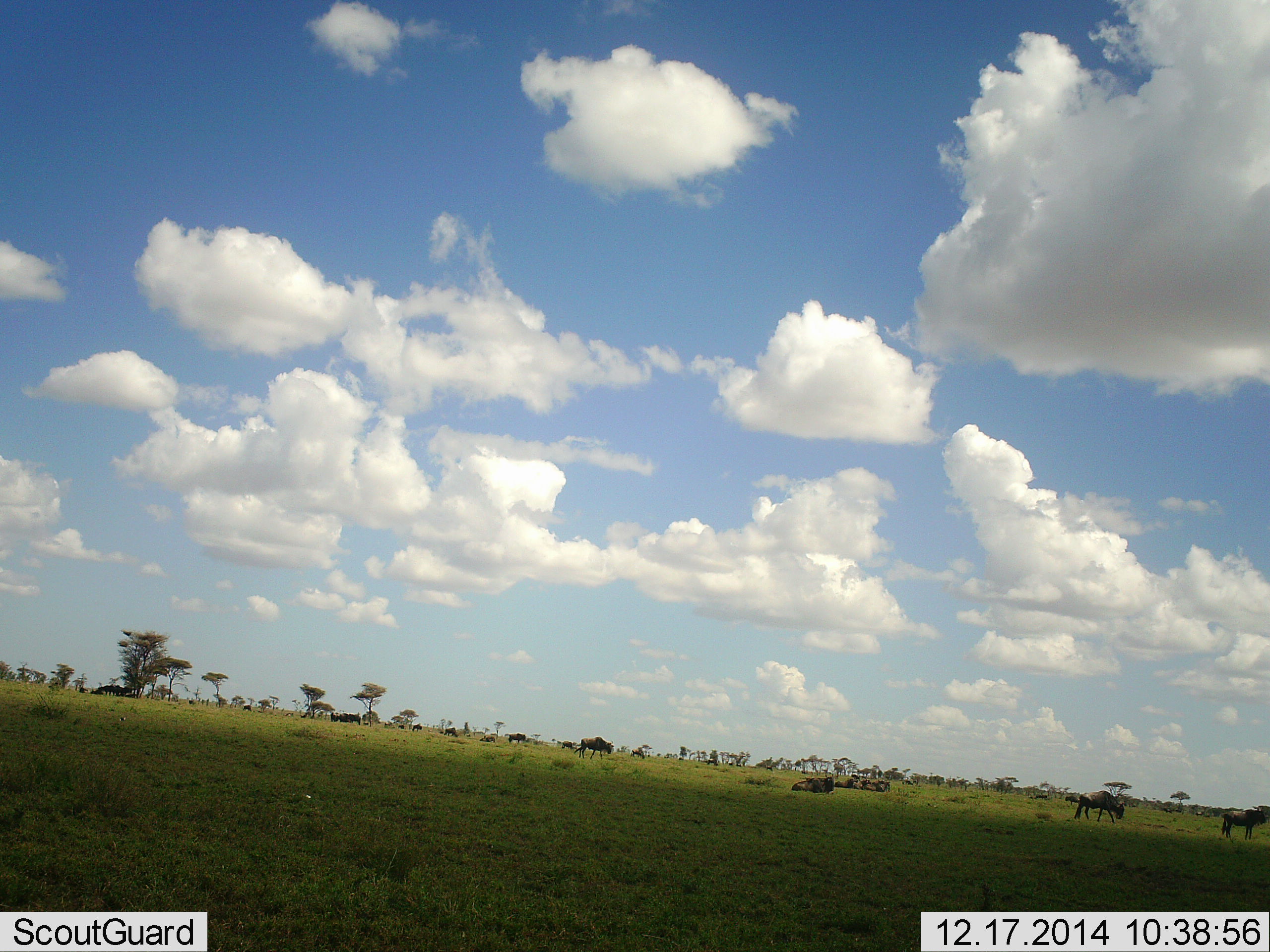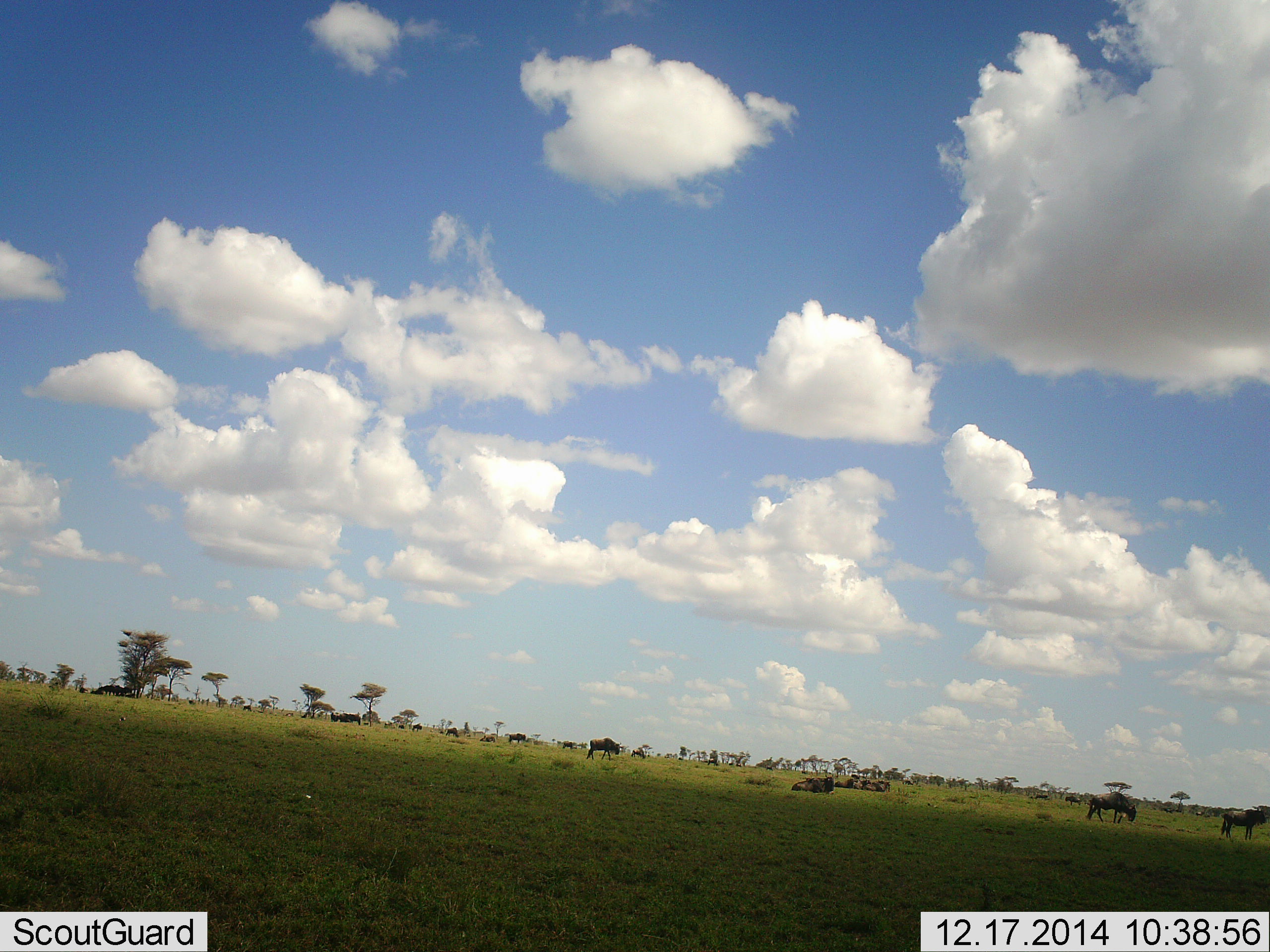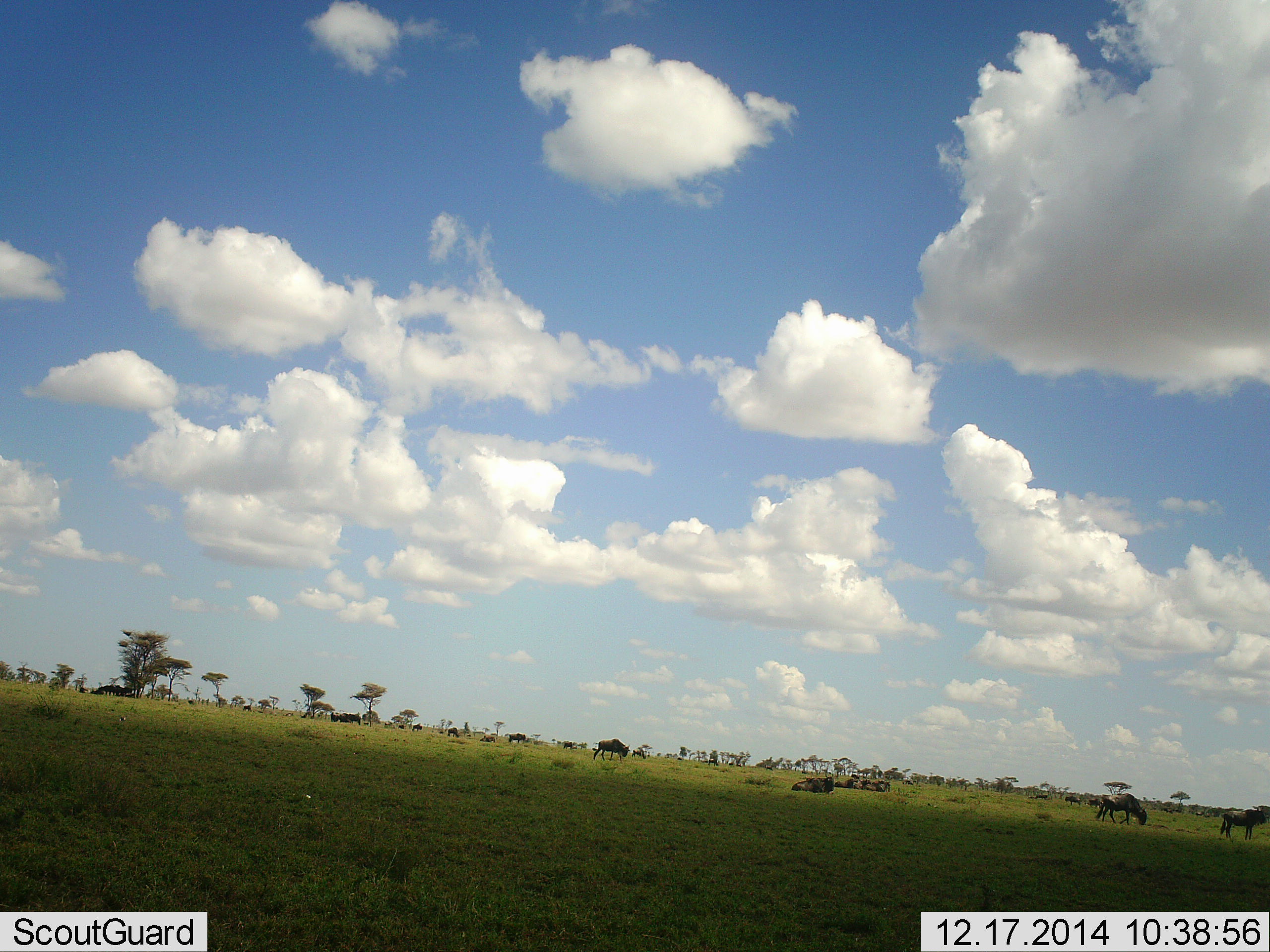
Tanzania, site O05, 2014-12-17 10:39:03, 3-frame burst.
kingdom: Animalia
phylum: Chordata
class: Mammalia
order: Artiodactyla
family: Bovidae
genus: Connochaetes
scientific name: Connochaetes taurinus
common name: blue wildebeest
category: wildebeest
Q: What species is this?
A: Wildebeest (blue wildebeest) (Connochaetes taurinus).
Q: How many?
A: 11-50.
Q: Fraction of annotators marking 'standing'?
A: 70%.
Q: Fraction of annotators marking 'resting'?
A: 80%.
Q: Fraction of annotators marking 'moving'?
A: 70%.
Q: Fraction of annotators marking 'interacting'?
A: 0%.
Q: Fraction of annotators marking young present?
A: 0%.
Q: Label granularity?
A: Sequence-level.